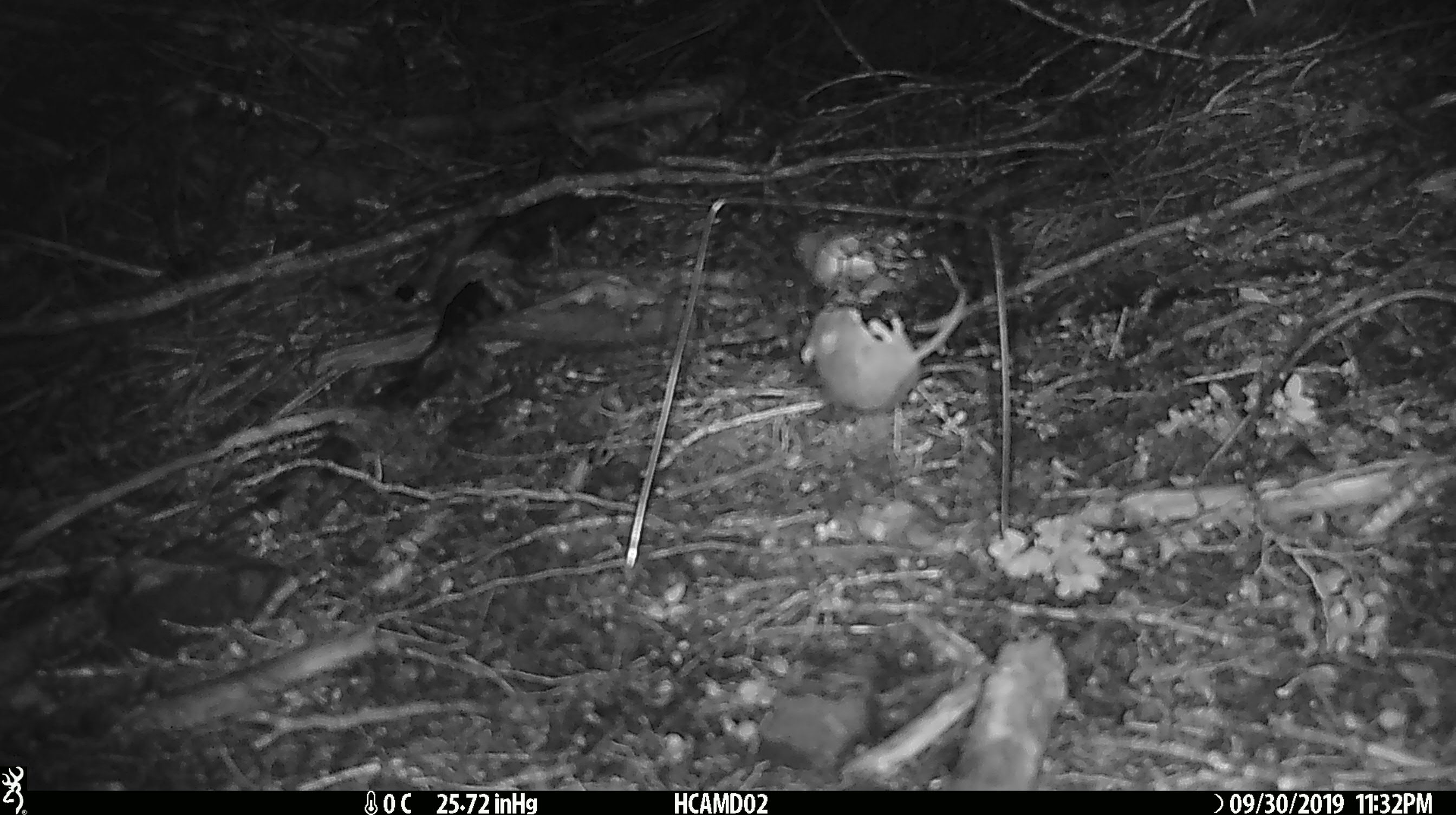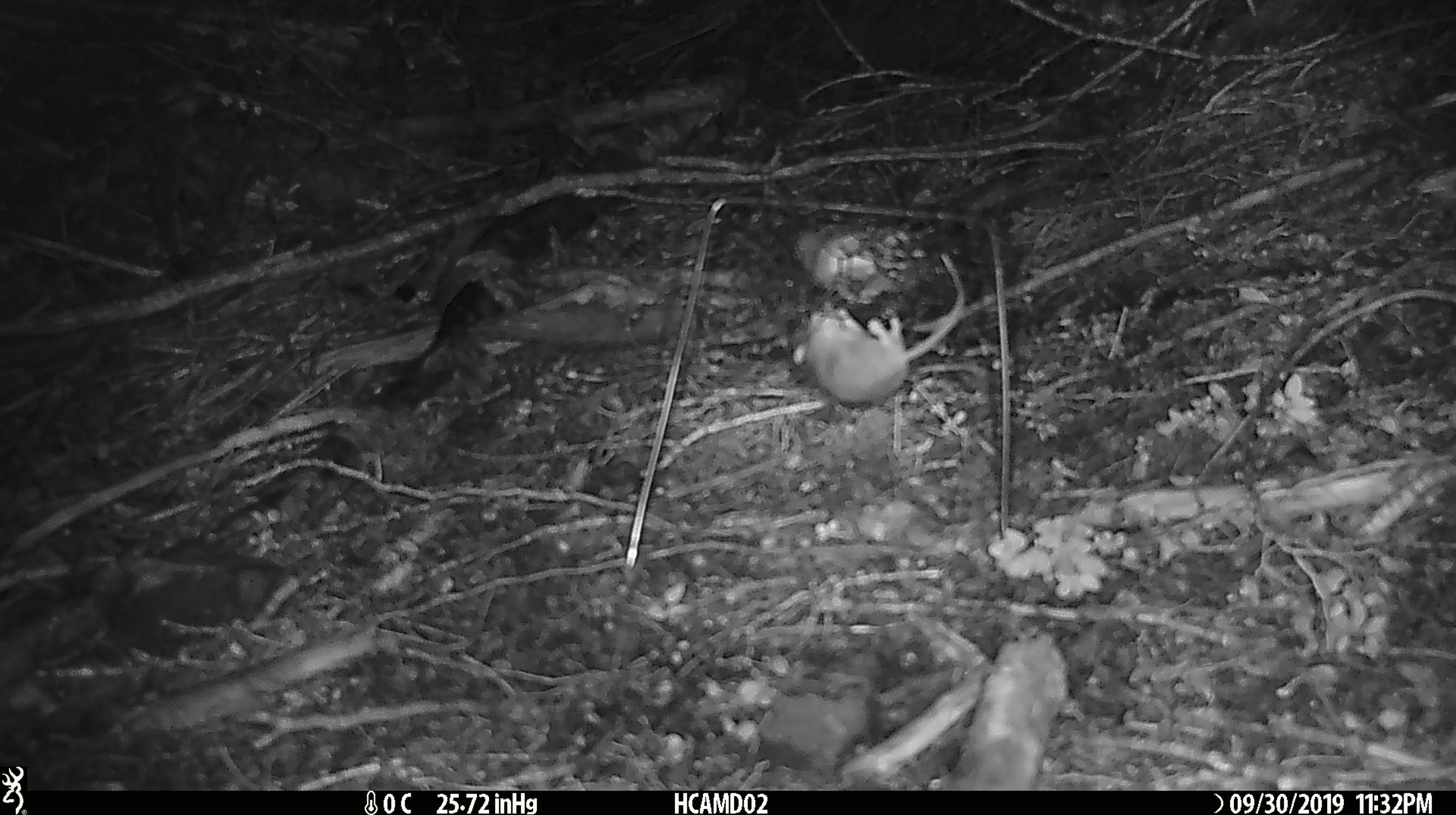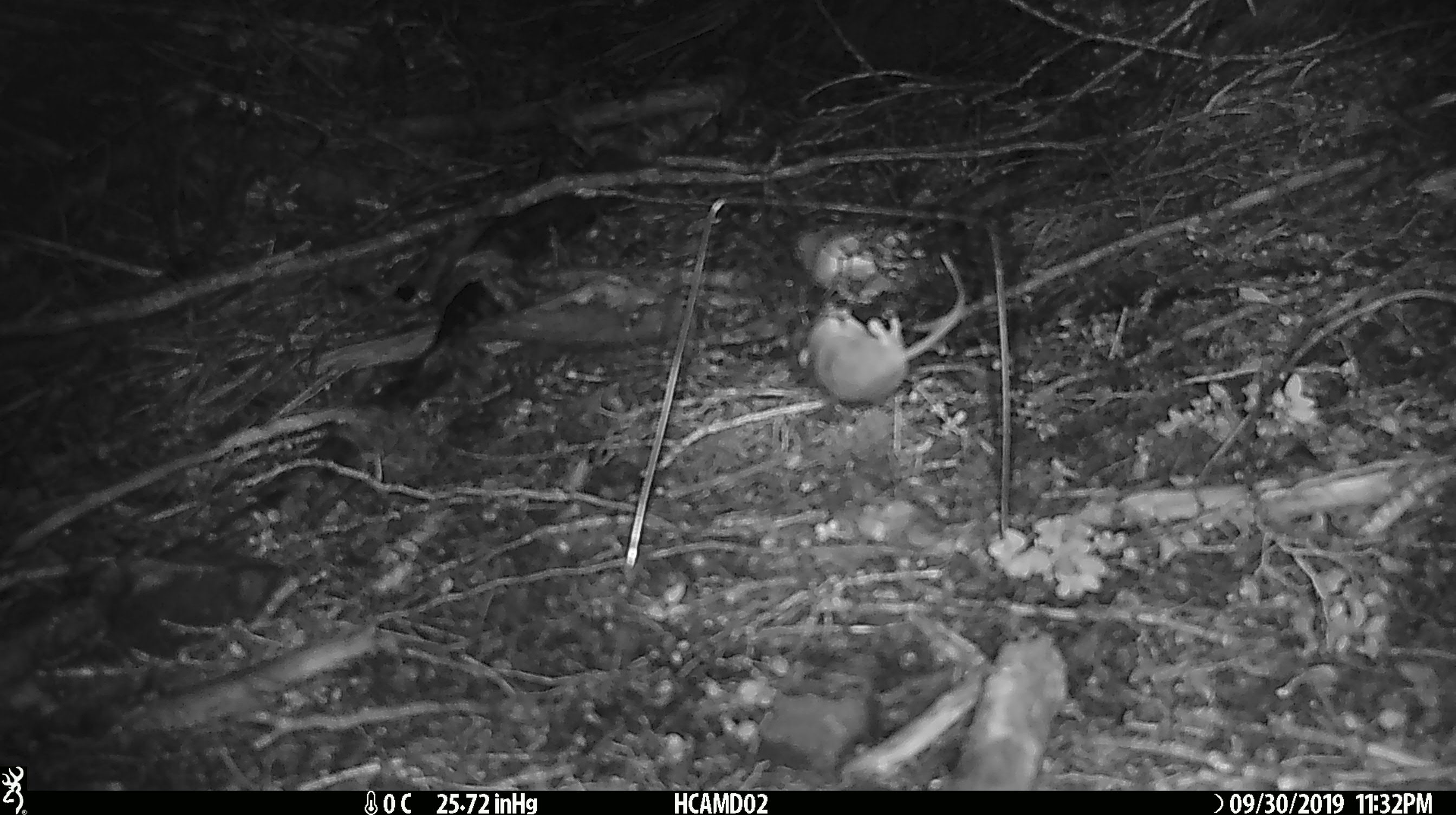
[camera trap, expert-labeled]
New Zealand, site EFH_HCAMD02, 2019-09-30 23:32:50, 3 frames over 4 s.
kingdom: Animalia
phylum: Chordata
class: Mammalia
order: Rodentia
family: Muridae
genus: Mus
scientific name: Mus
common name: mouse